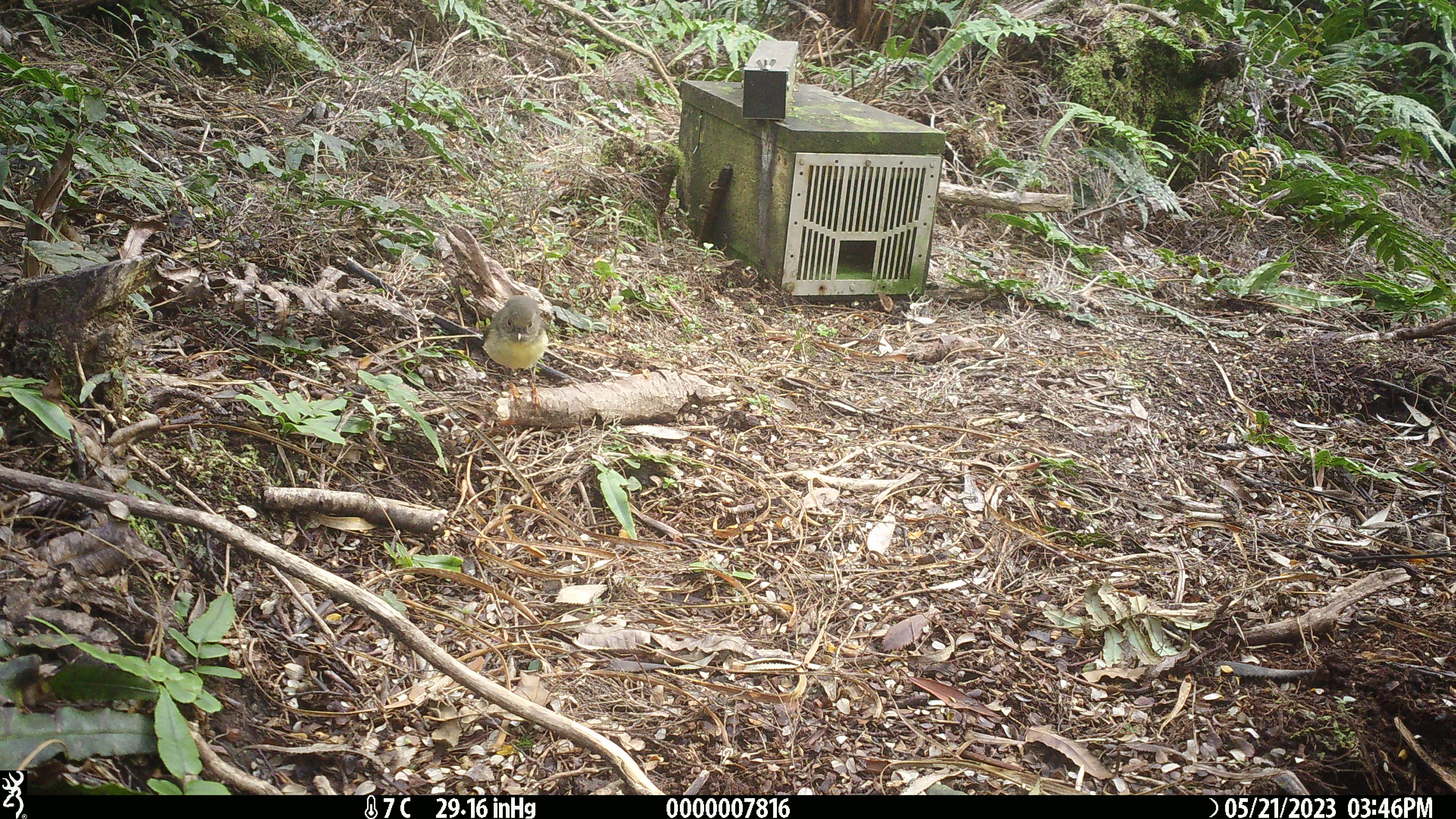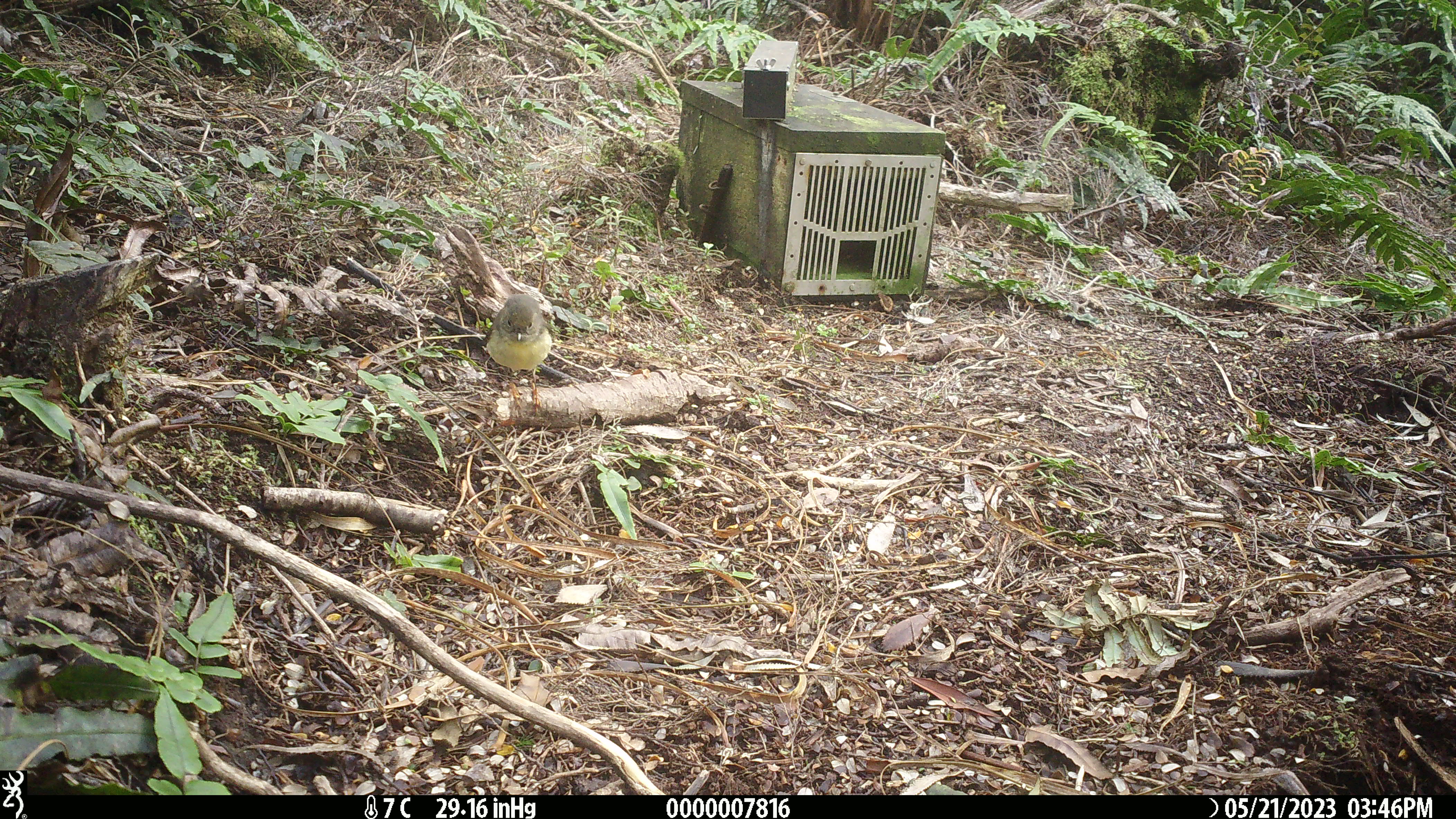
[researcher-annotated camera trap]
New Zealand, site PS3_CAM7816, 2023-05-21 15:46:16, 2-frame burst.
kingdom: Animalia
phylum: Chordata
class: Aves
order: Passeriformes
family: Petroicidae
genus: Petroica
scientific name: Petroica macrocephala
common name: tomtit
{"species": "tomtit (Petroica macrocephala)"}